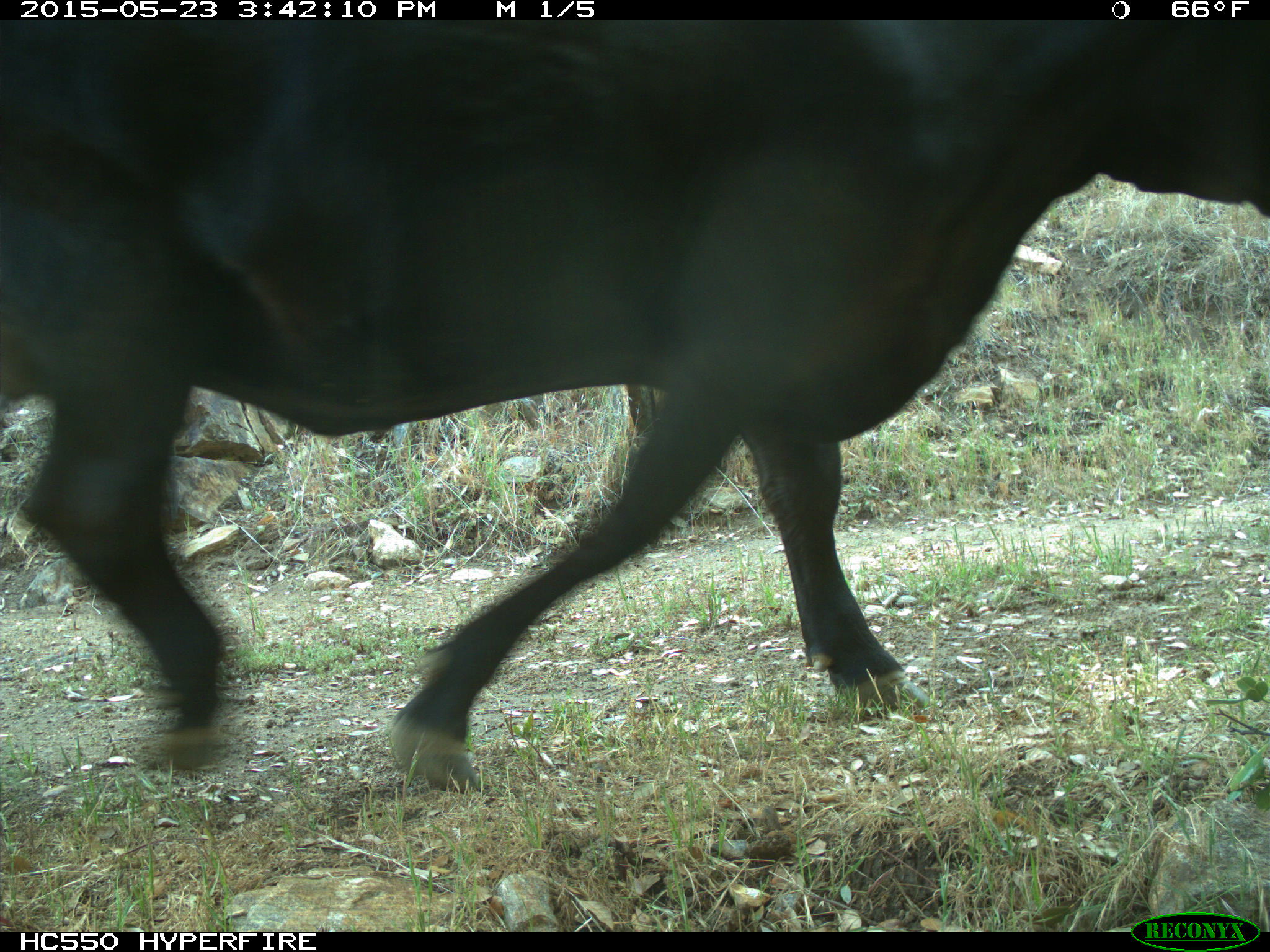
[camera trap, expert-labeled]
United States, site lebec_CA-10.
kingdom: Animalia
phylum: Chordata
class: Mammalia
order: Artiodactyla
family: Bovidae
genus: Bos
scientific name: Bos taurus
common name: domestic cow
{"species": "Bos taurus (domestic cow)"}